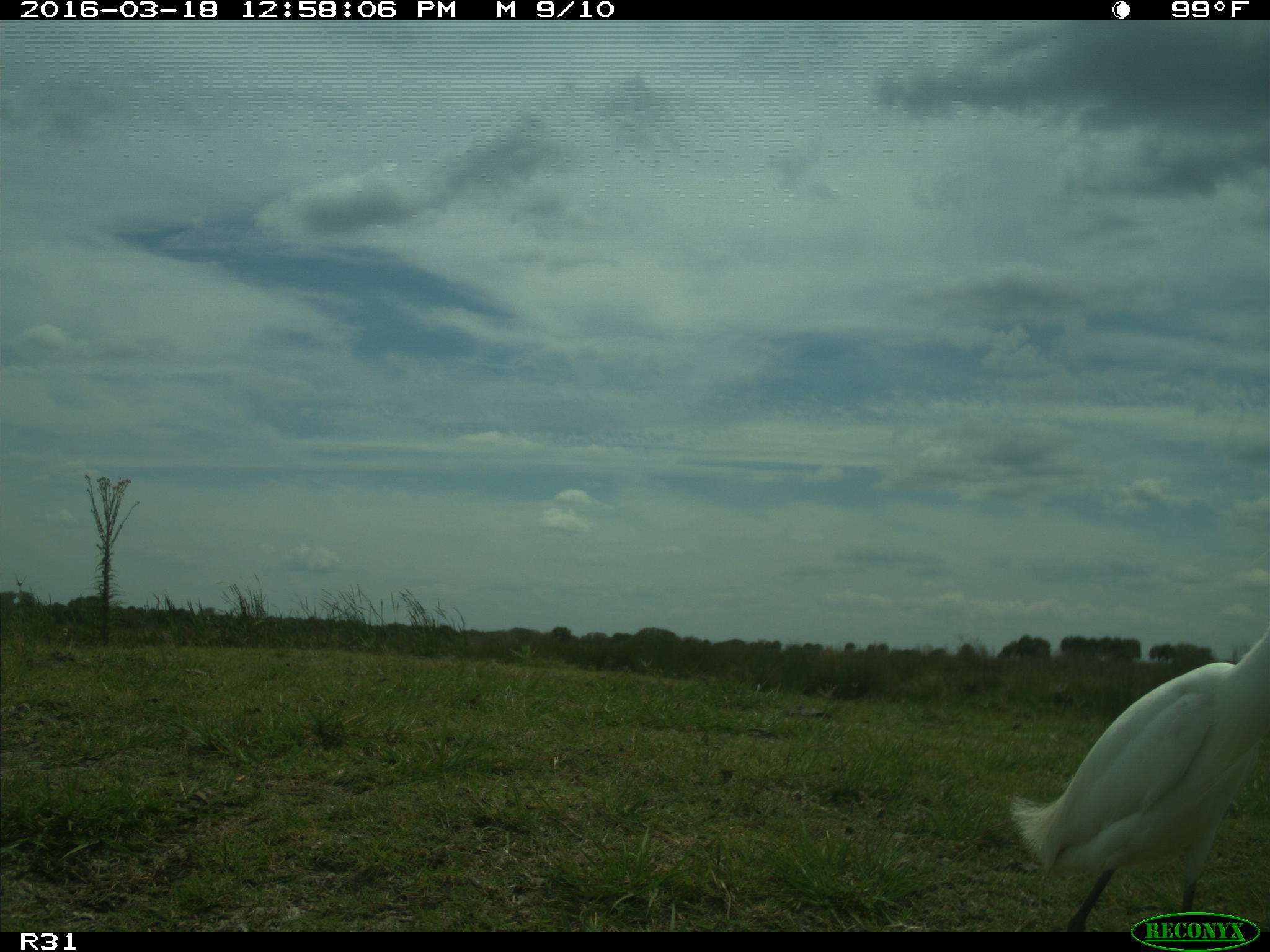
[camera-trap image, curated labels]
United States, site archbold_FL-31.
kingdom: Animalia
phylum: Chordata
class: Aves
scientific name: Aves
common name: birds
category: unidentified bird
Unidentified bird (birds) (Aves).